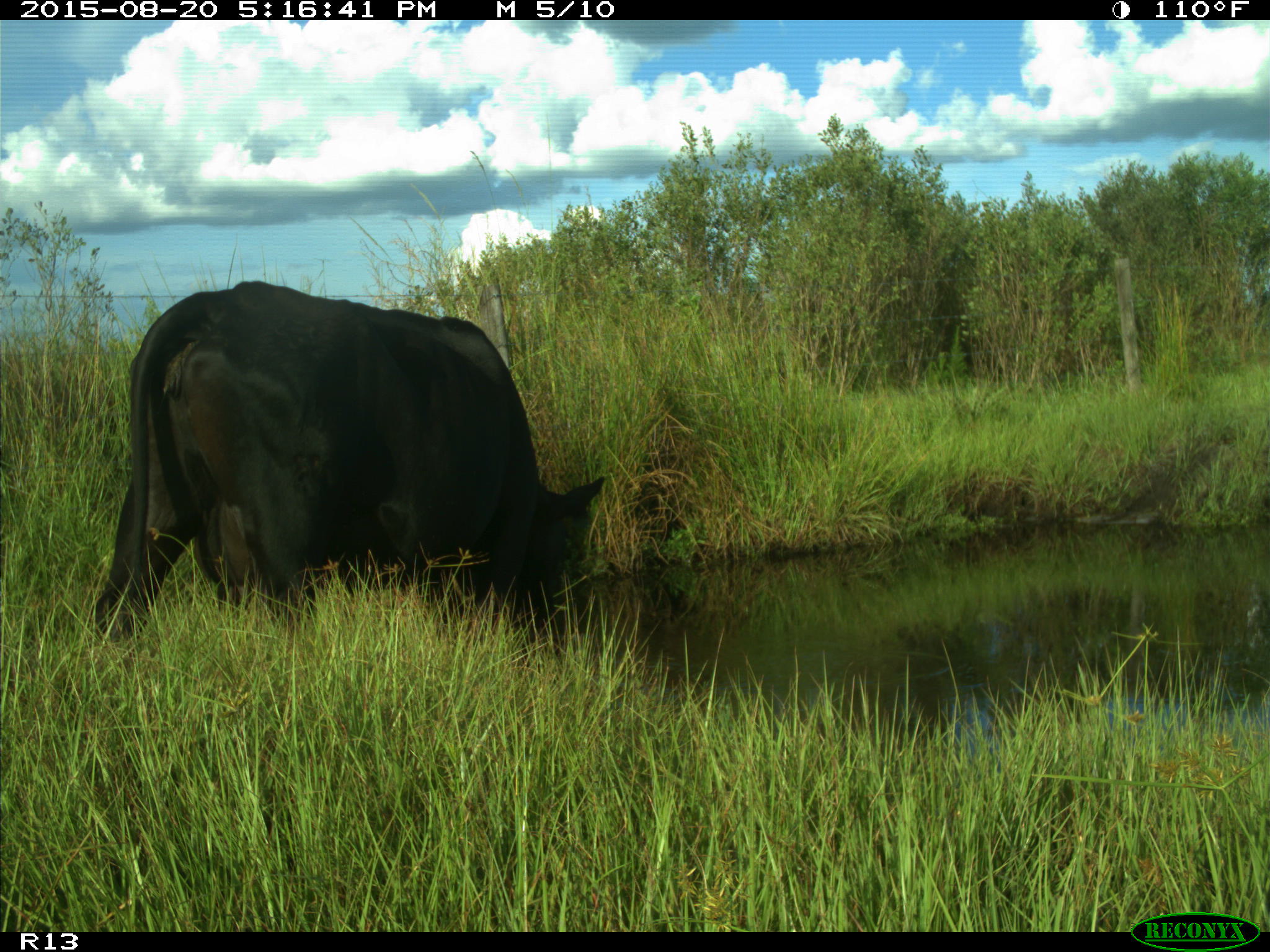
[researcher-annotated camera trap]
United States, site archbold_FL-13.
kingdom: Animalia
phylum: Chordata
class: Mammalia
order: Artiodactyla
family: Bovidae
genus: Bos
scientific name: Bos taurus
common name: domestic cow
Bos taurus (domestic cow).